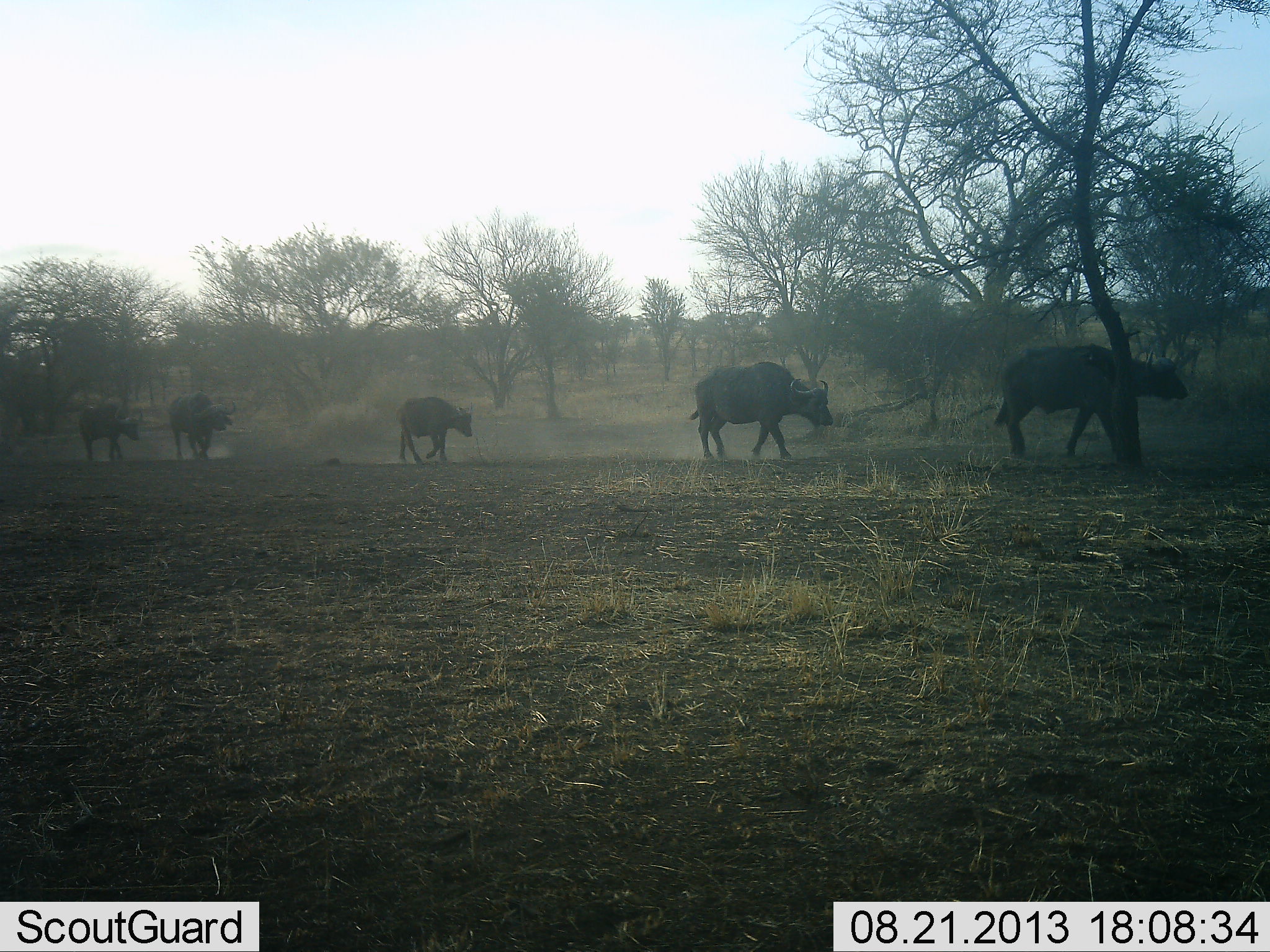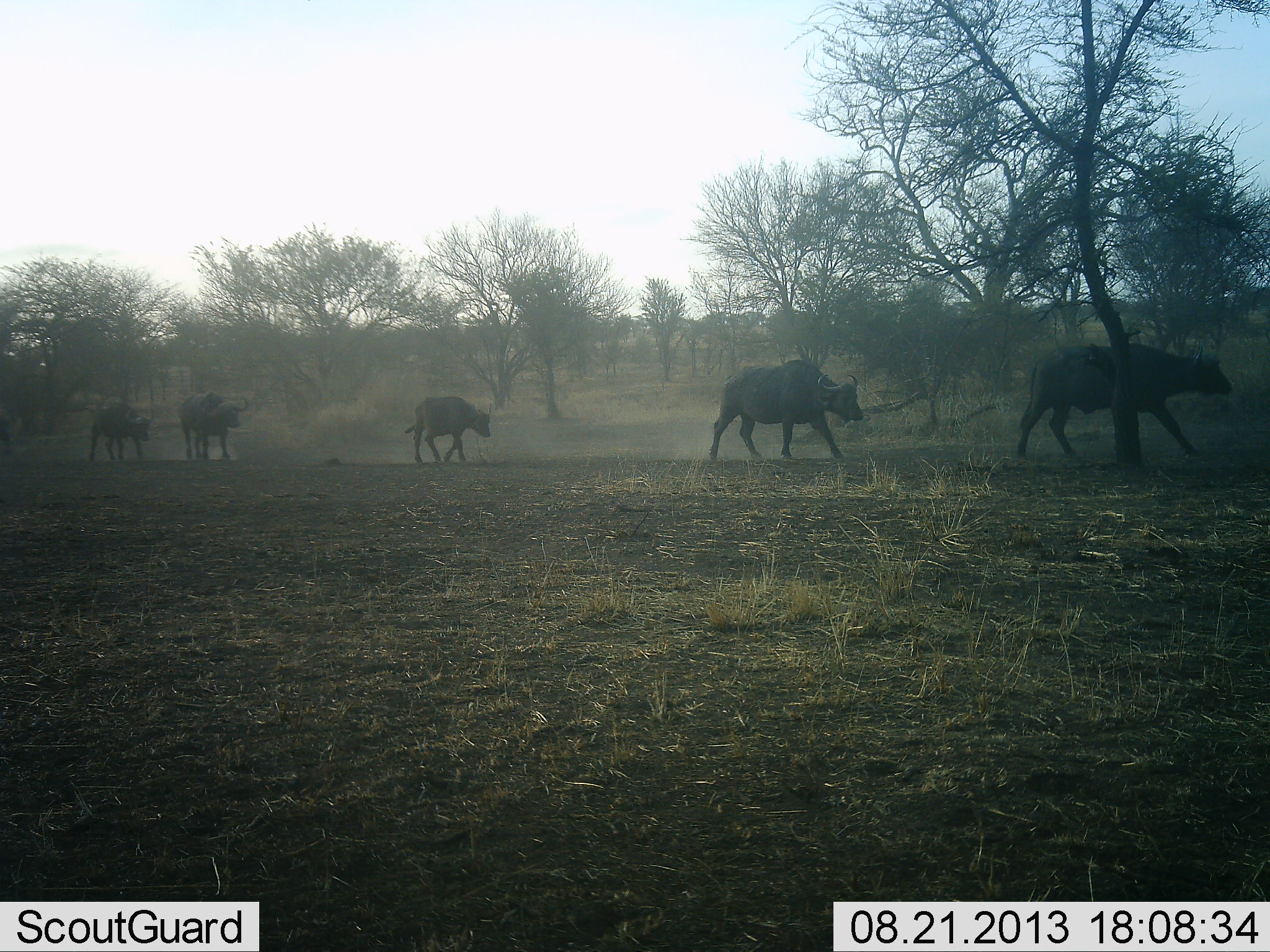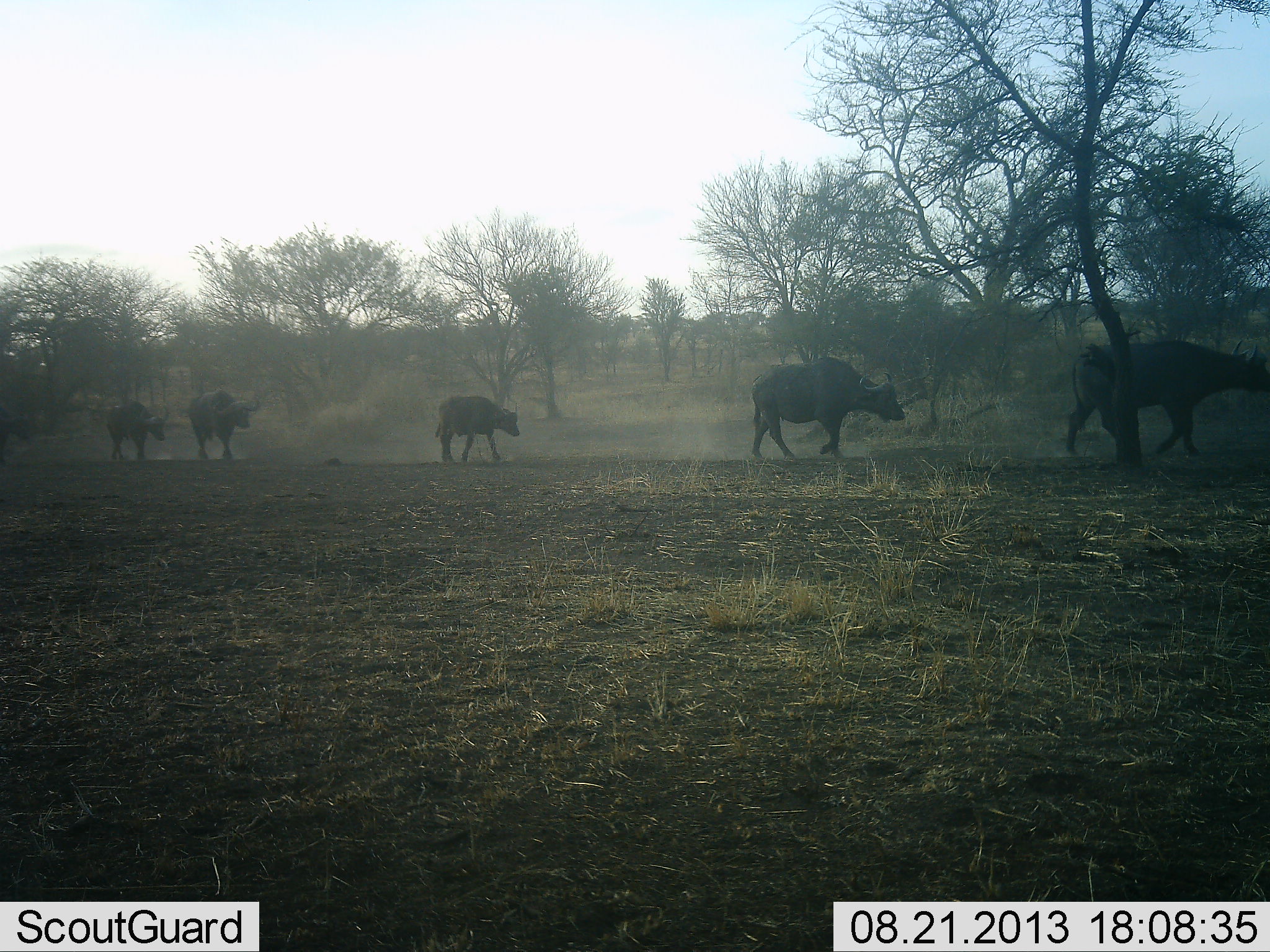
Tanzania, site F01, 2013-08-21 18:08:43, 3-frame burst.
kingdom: Animalia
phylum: Chordata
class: Mammalia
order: Artiodactyla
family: Bovidae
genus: Syncerus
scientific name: Syncerus caffer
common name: cape buffalo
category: buffalo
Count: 5.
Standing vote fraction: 0%.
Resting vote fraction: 0%.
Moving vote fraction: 100%.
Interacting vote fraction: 0%.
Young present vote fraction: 40%.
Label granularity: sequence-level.